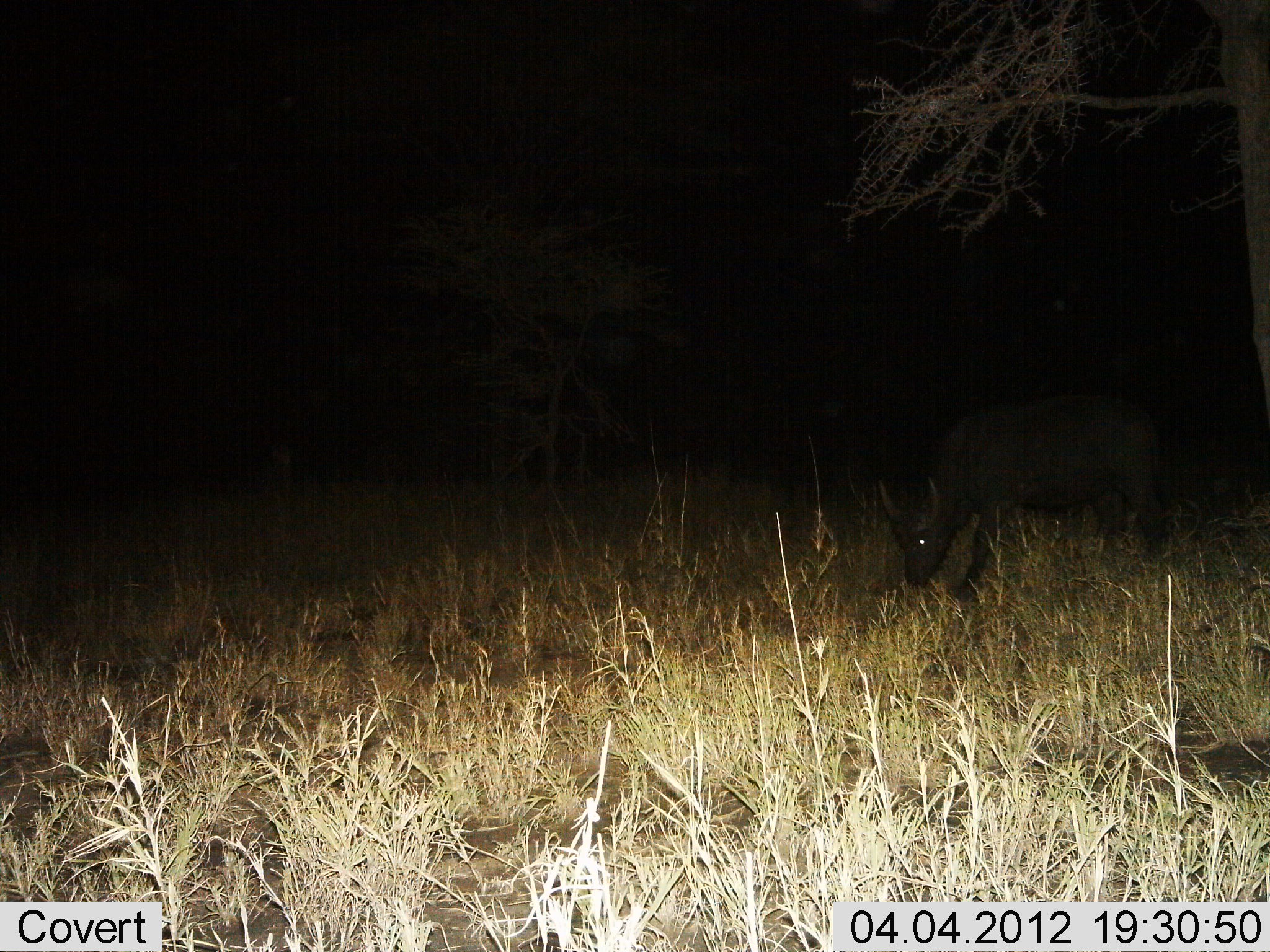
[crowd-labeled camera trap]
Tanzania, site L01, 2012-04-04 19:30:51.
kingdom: Animalia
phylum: Chordata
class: Mammalia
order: Artiodactyla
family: Bovidae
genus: Syncerus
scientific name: Syncerus caffer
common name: cape buffalo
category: buffalo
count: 1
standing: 20%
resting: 0%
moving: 0%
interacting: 0%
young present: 0%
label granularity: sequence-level